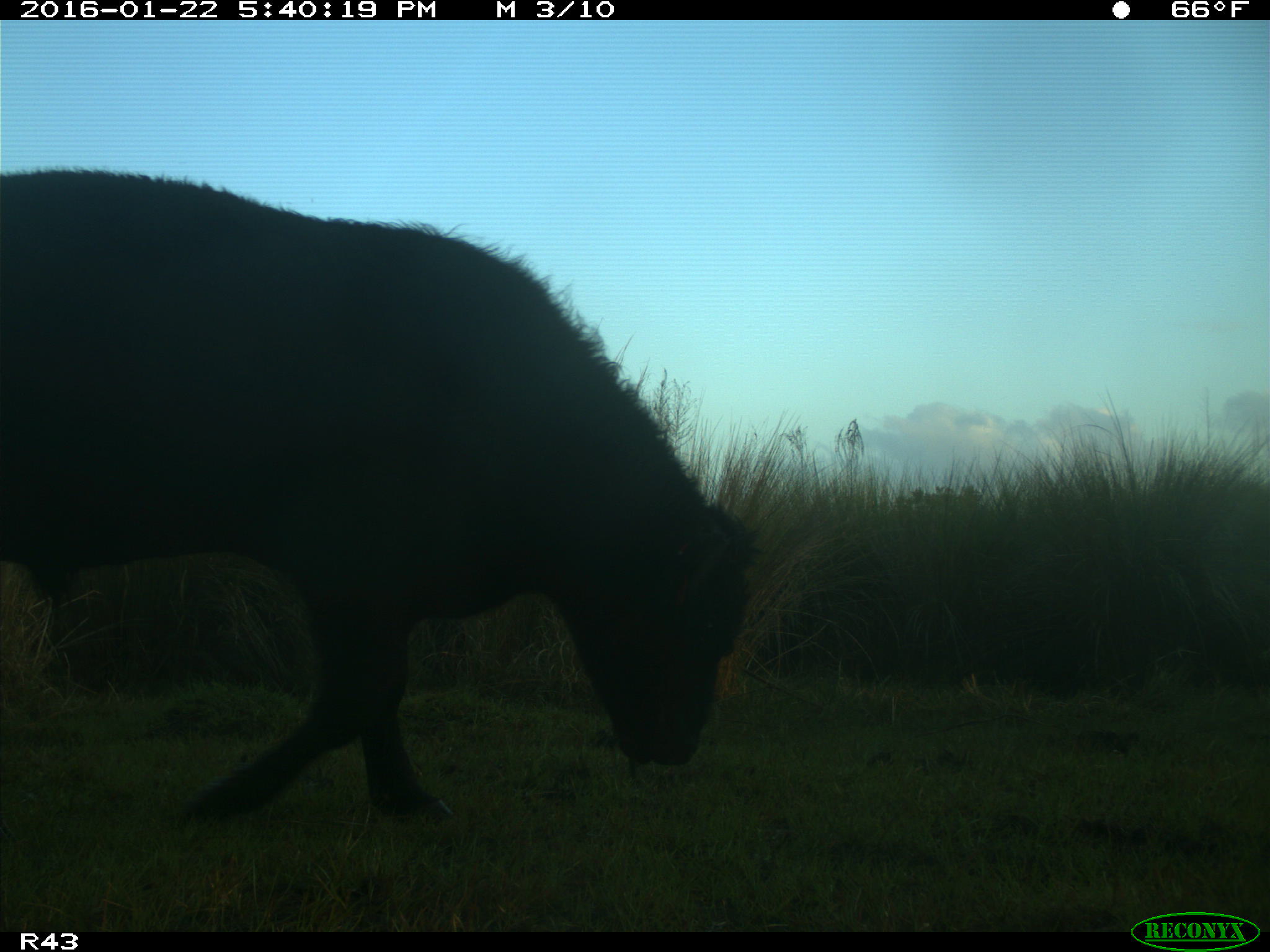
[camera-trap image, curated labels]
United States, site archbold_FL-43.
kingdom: Animalia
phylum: Chordata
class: Mammalia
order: Artiodactyla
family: Bovidae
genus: Bos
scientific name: Bos taurus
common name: domestic cow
Bos taurus (domestic cow).